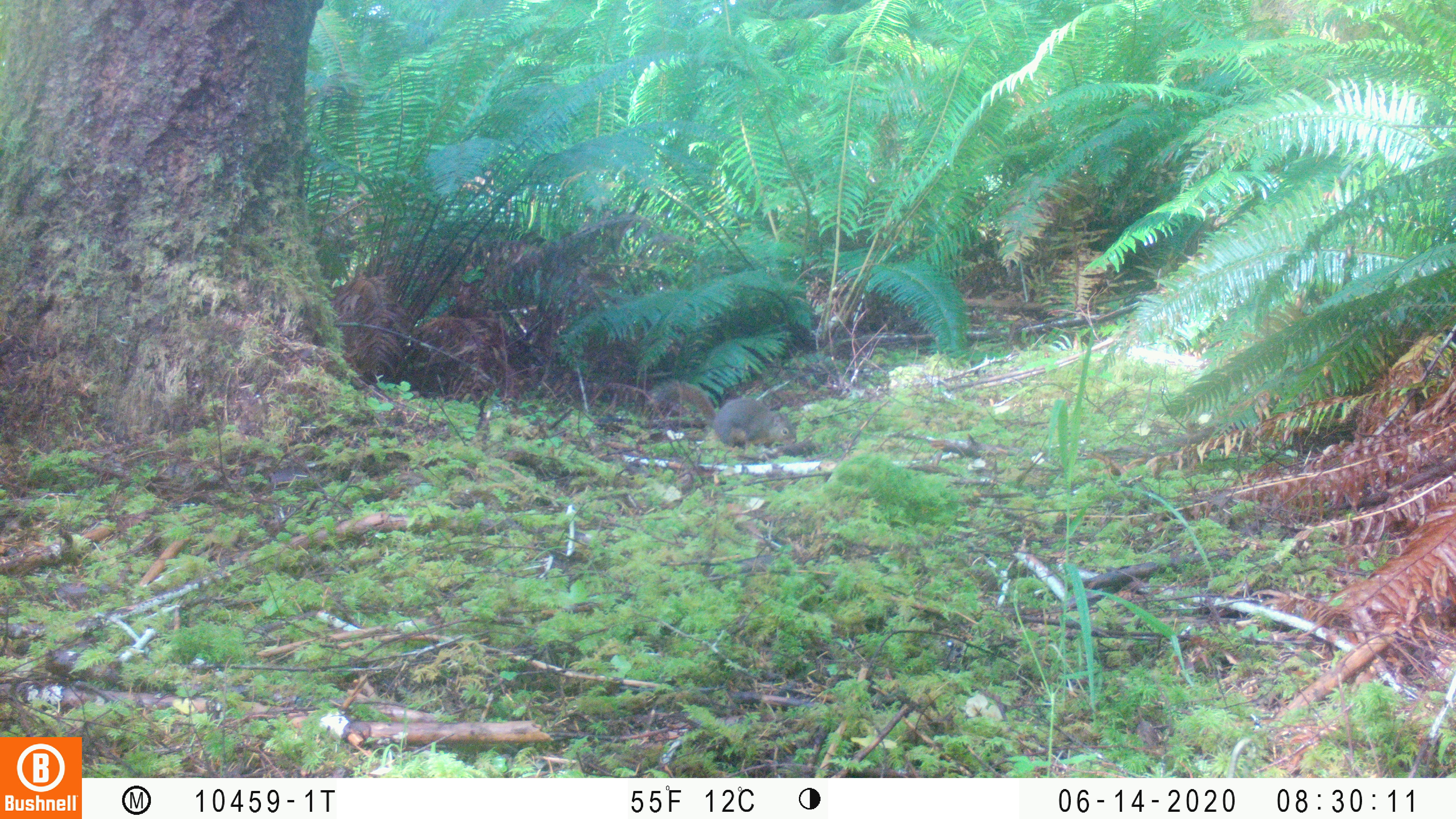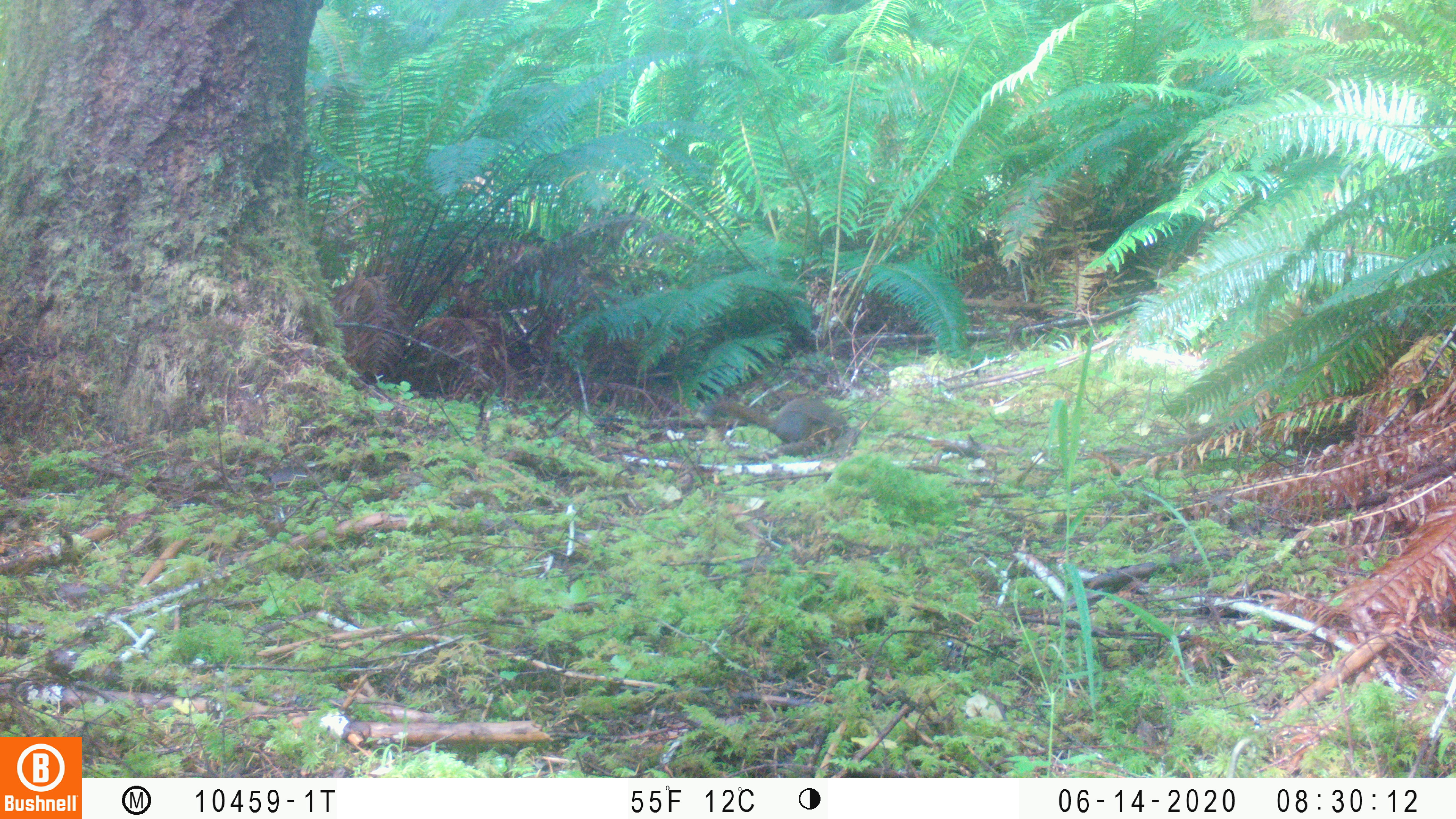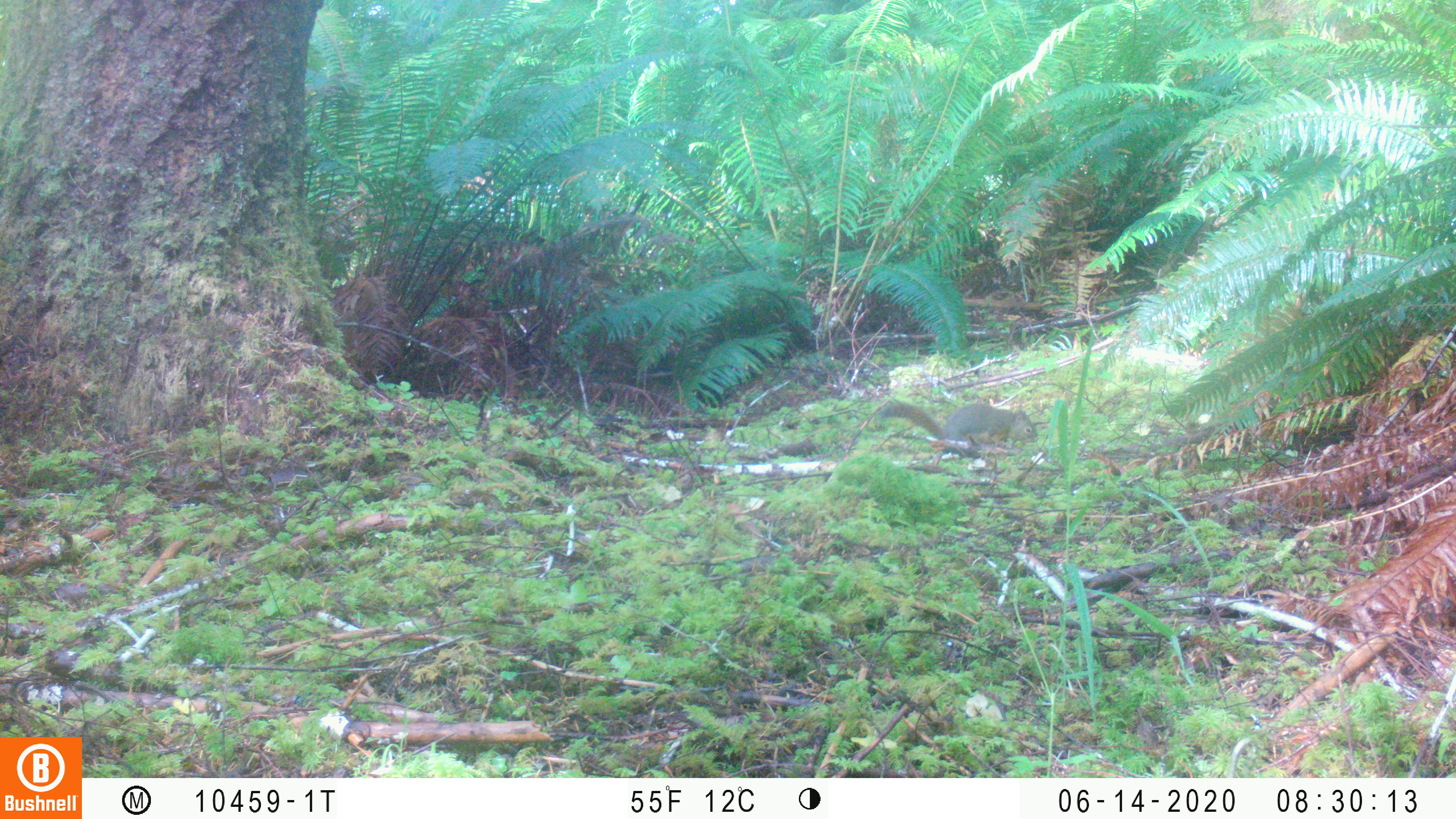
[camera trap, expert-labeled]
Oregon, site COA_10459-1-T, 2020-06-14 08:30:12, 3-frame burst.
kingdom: Animalia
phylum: Chordata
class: Mammalia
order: Rodentia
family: Sciuridae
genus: Tamiasciurus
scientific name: Tamiasciurus douglasii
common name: douglas squirrel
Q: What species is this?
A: Douglas squirrel (Tamiasciurus douglasii).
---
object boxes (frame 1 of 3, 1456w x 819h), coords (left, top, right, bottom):
douglas squirrel: (646, 375, 805, 452)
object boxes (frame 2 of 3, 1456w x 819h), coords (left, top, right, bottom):
douglas squirrel: (698, 389, 859, 452)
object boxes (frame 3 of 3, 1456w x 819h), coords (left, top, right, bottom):
douglas squirrel: (870, 393, 1044, 458)